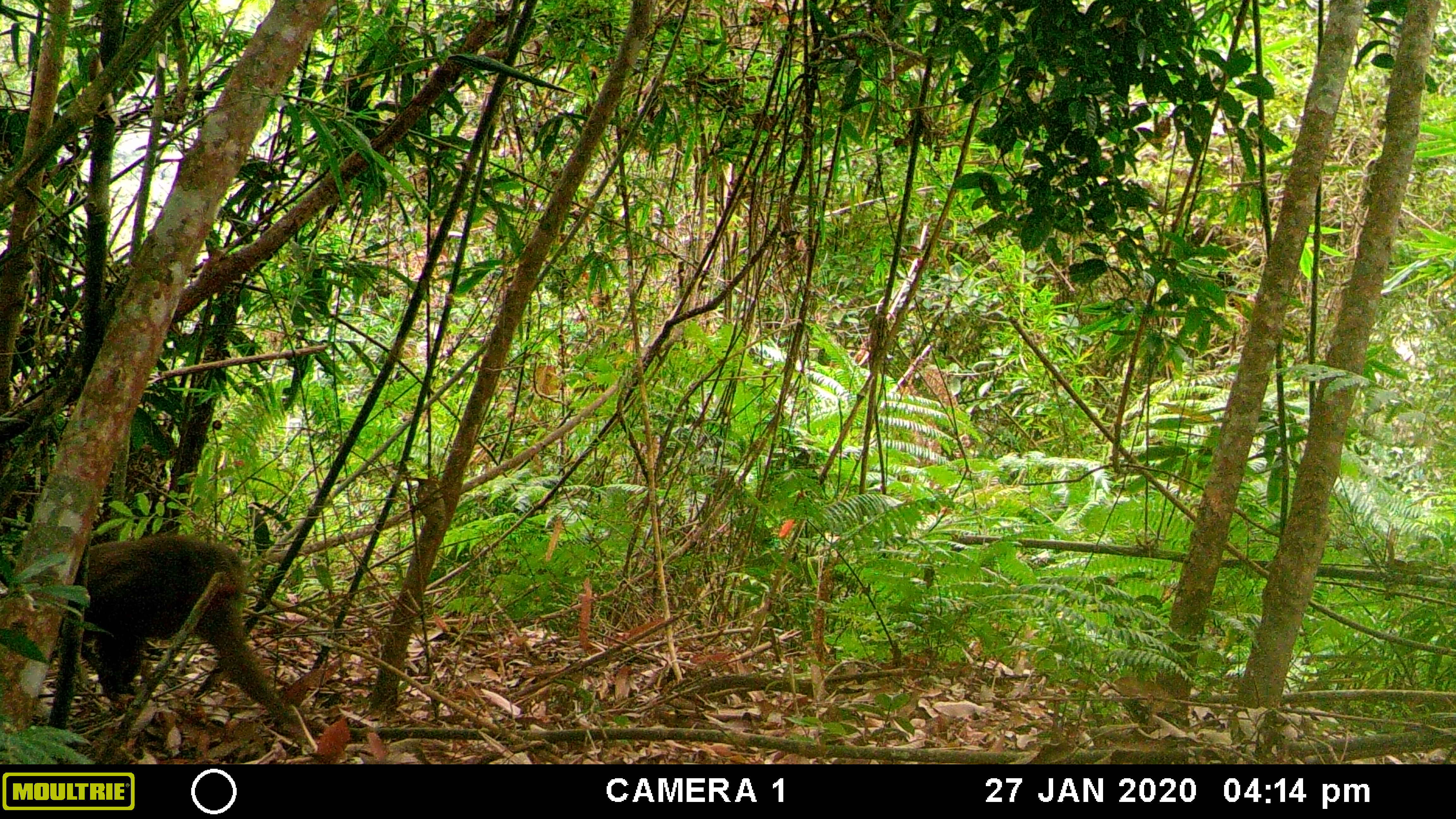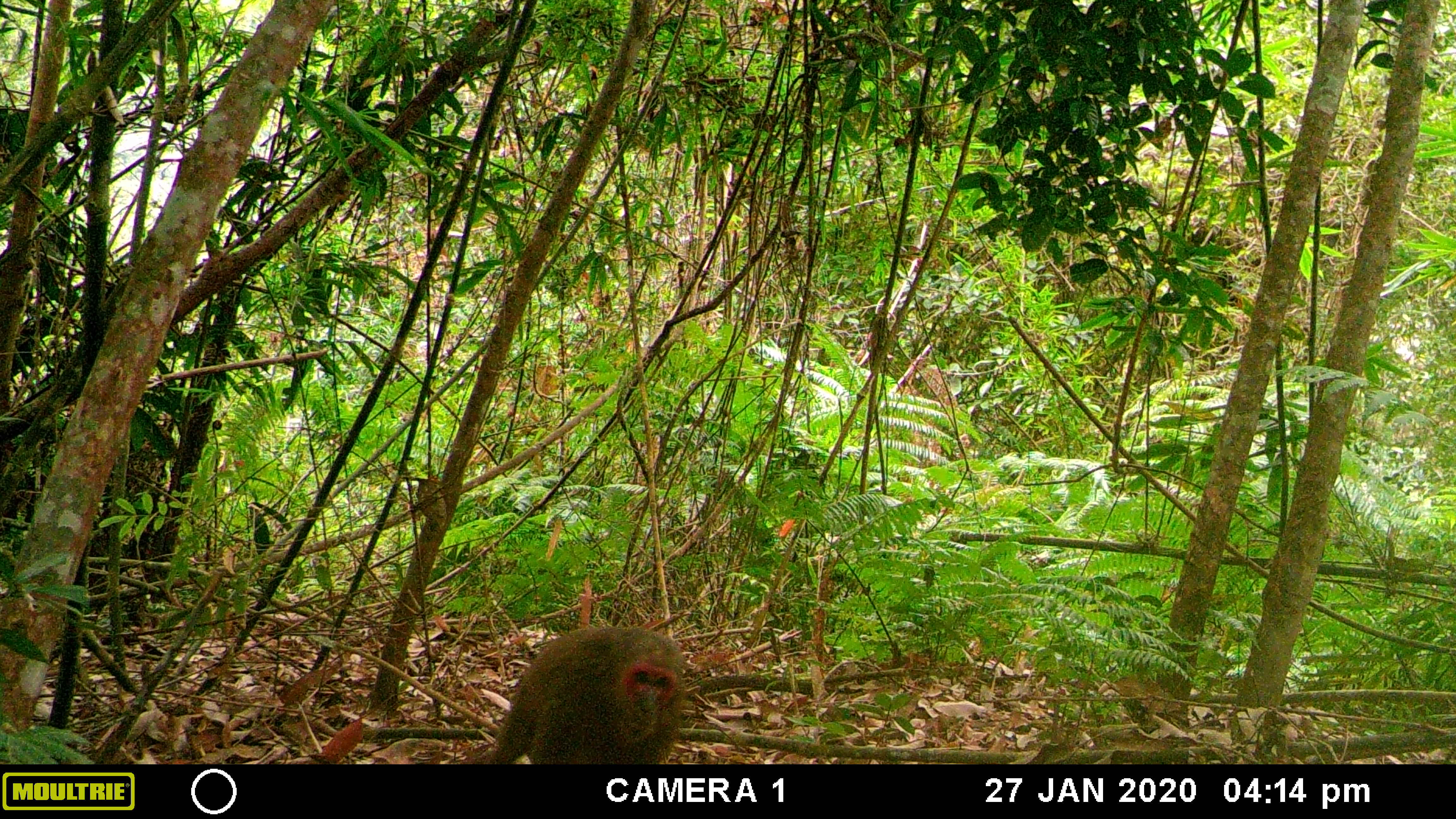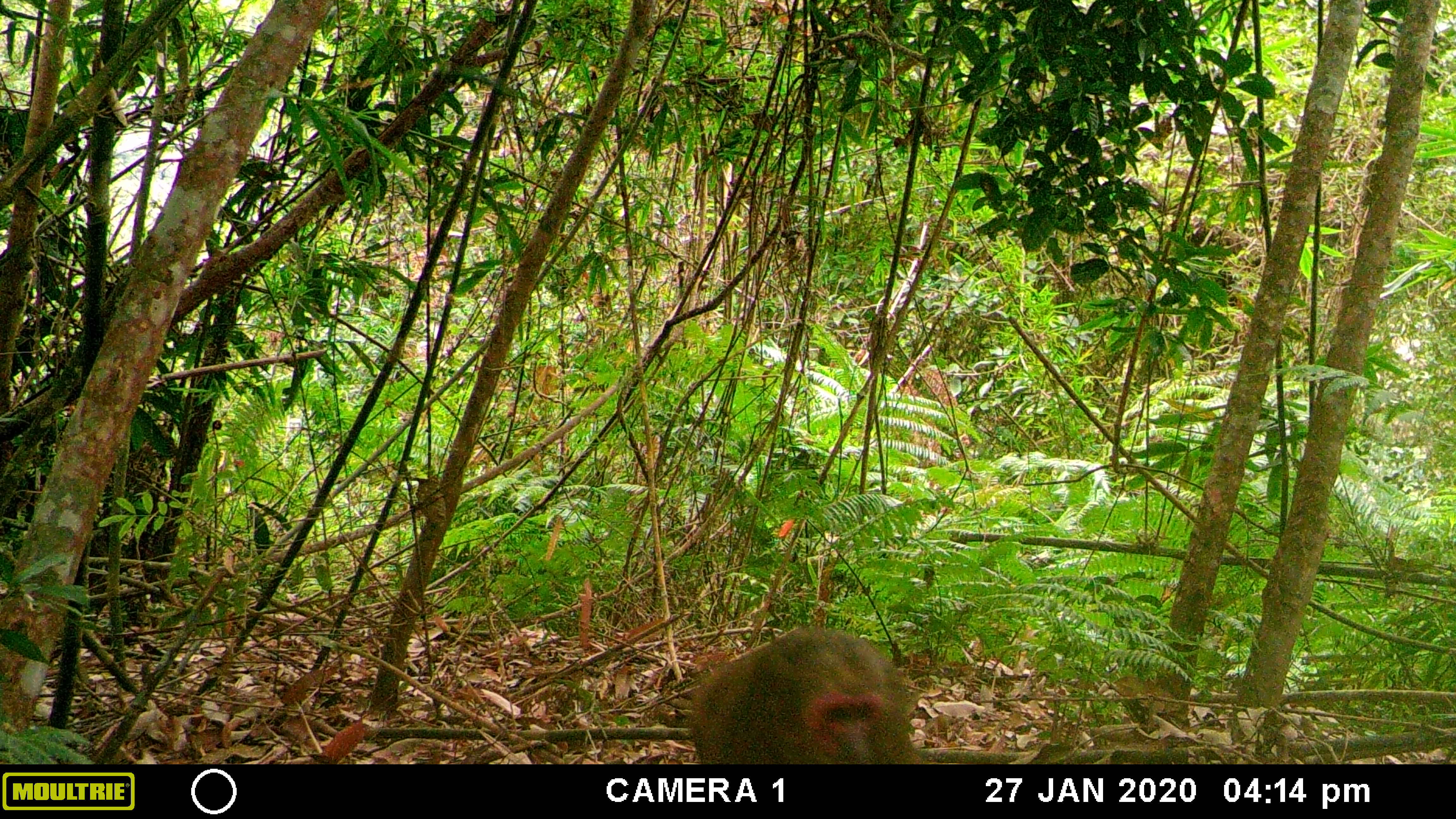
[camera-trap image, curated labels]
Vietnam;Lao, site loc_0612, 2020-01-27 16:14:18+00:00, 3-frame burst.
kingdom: Animalia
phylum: Chordata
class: Mammalia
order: Primates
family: Cercopithecidae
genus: Macaca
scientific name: Macaca arctoides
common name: stump-tailed macaque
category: stump tailed macaque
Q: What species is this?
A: Stump tailed macaque (stump-tailed macaque) (Macaca arctoides).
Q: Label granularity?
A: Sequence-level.